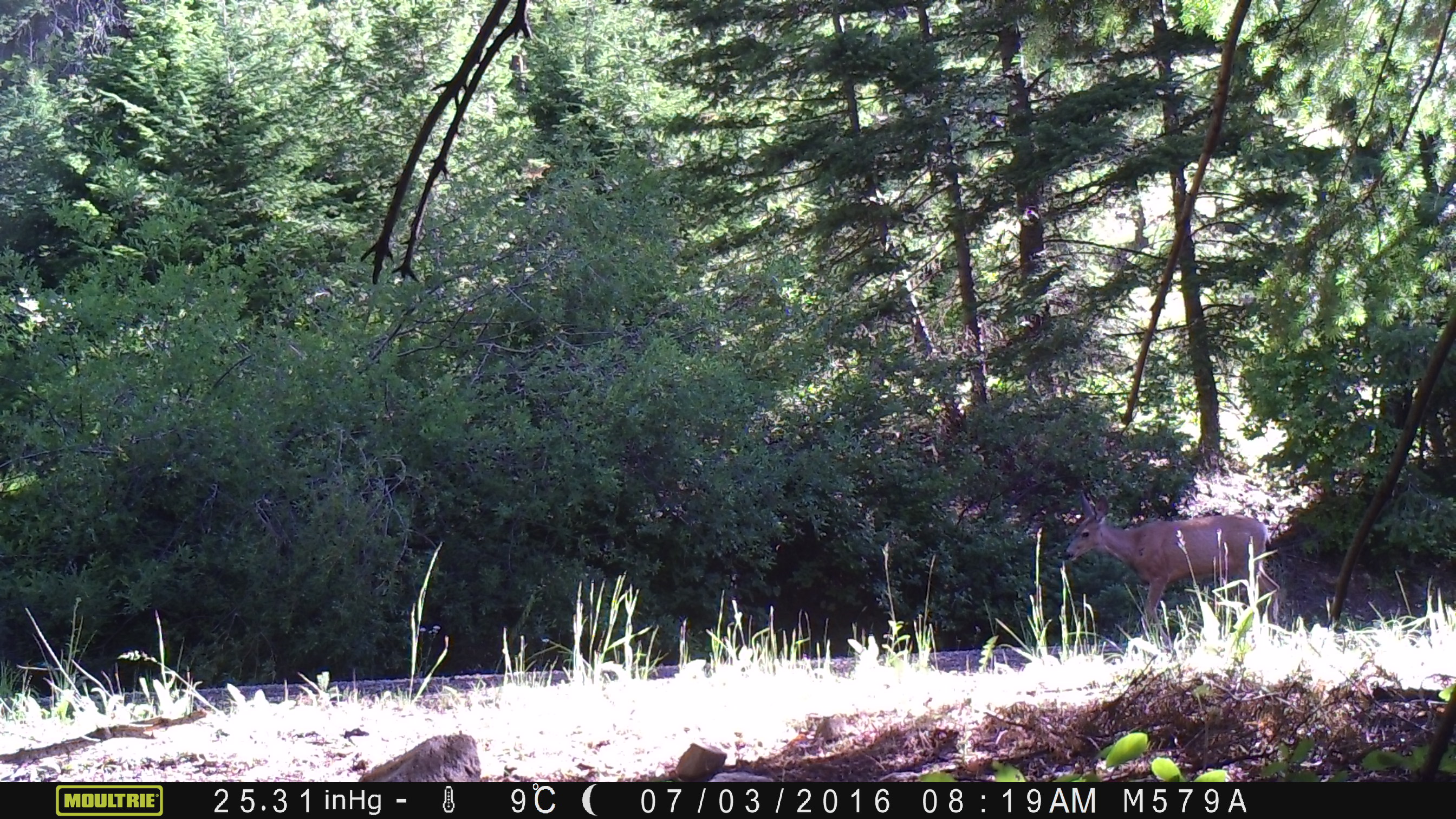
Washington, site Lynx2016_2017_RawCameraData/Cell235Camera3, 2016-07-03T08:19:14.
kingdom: Animalia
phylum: Chordata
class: Mammalia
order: Artiodactyla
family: Cervidae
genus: Odocoileus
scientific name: Odocoileus hemionus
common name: mule deer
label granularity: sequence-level